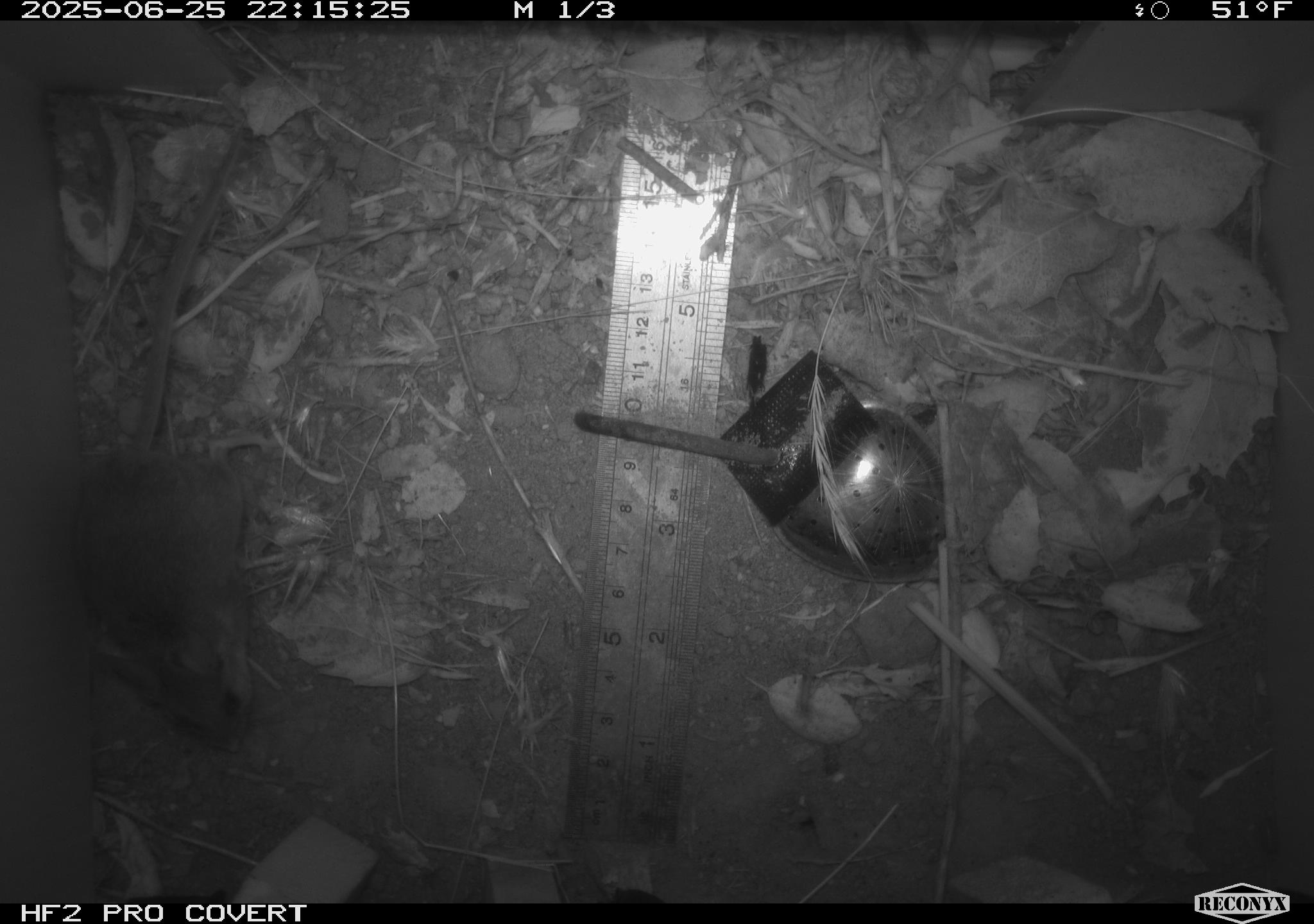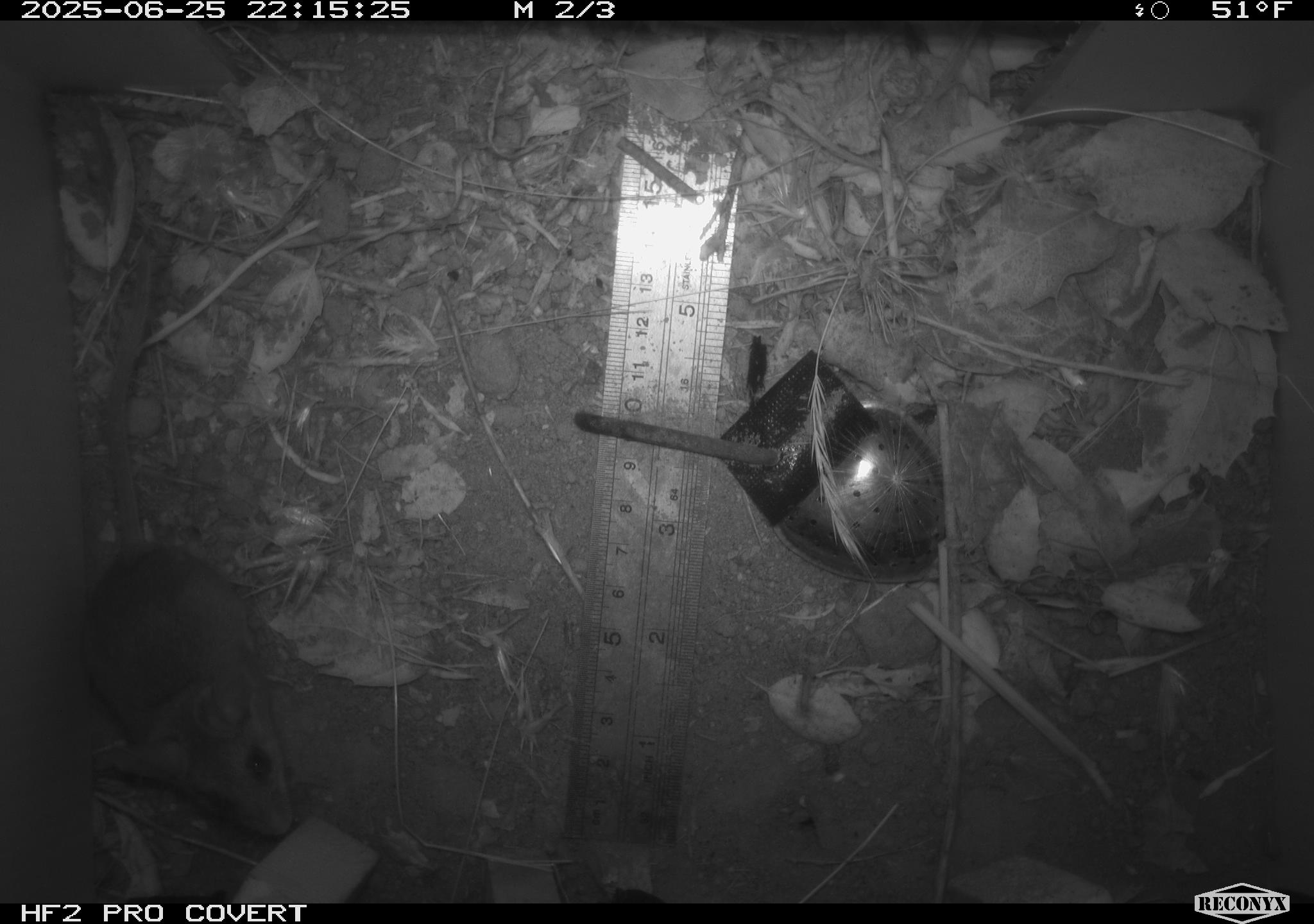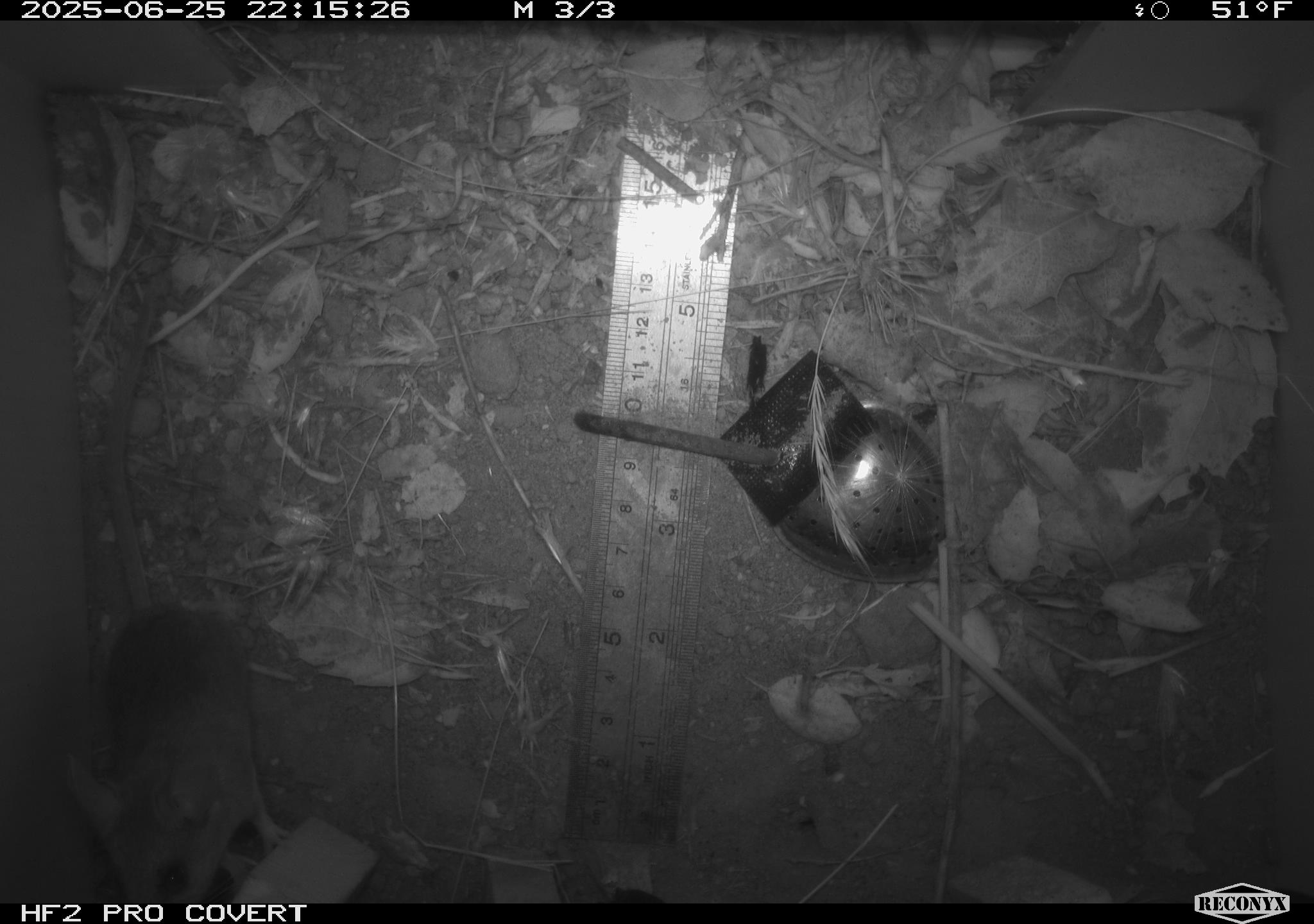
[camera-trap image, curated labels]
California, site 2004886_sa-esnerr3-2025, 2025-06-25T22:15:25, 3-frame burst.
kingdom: Animalia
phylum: Chordata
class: Mammalia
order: Rodentia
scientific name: Rodentia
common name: rodent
Rodent (Rodentia).